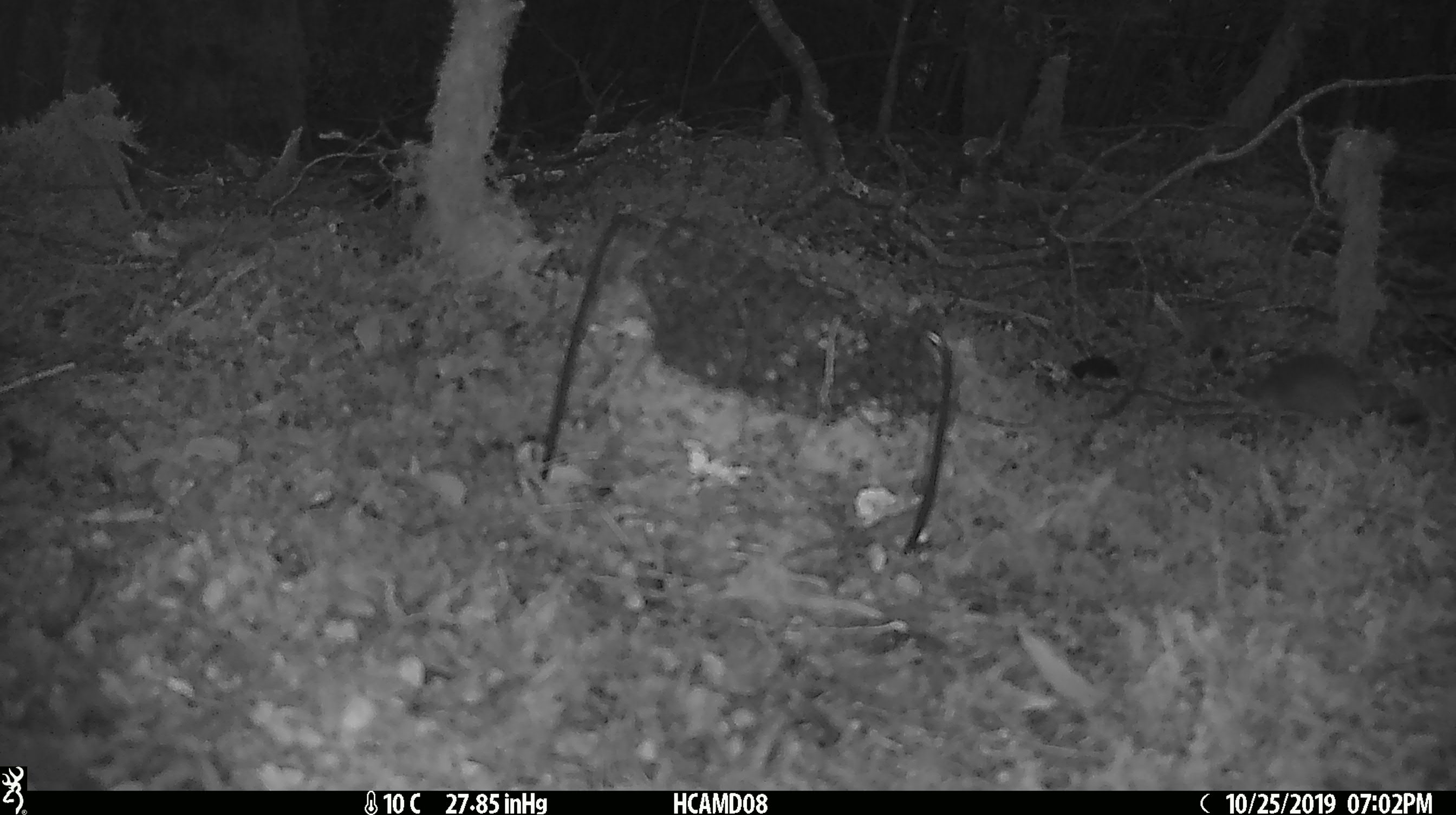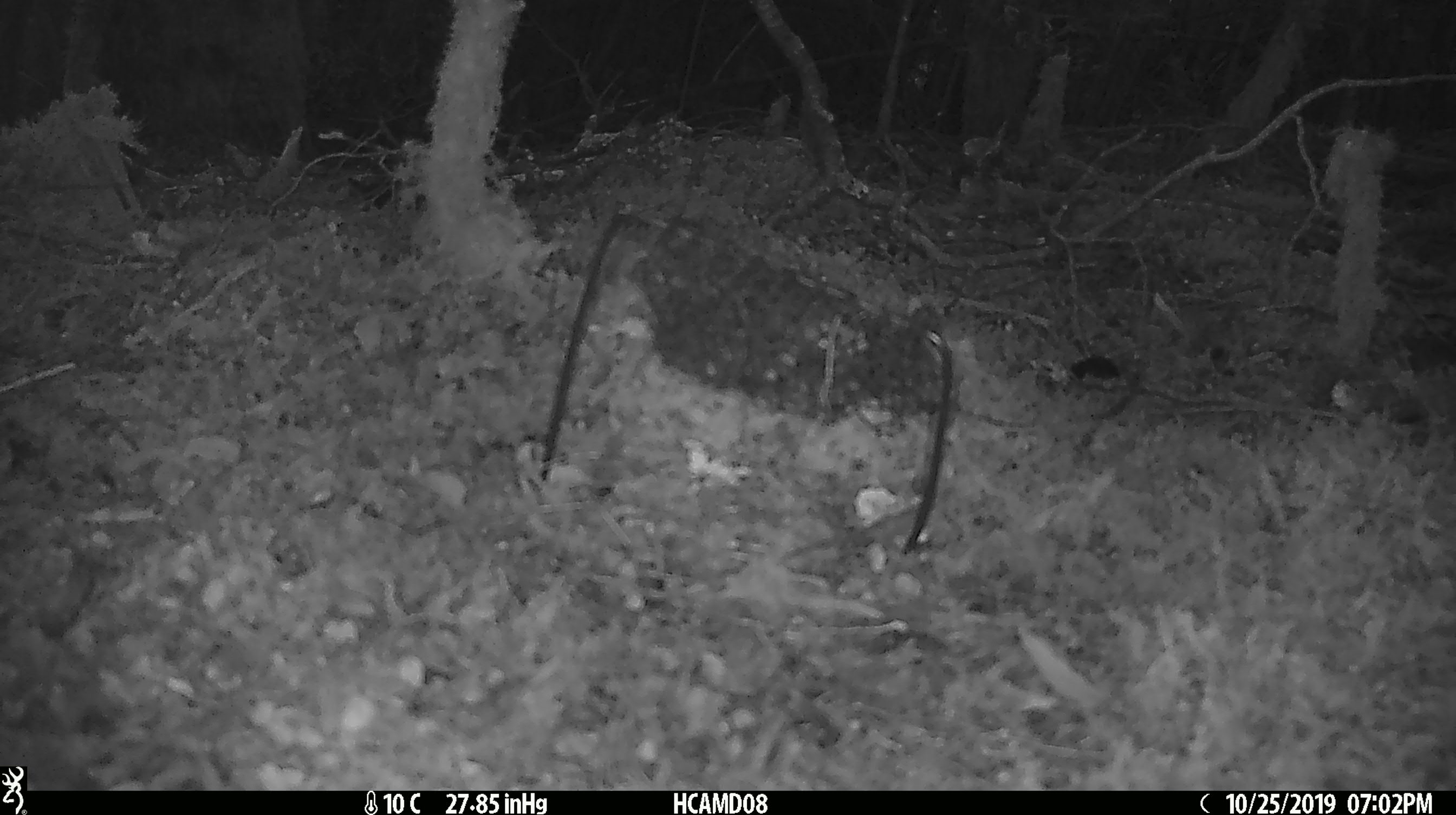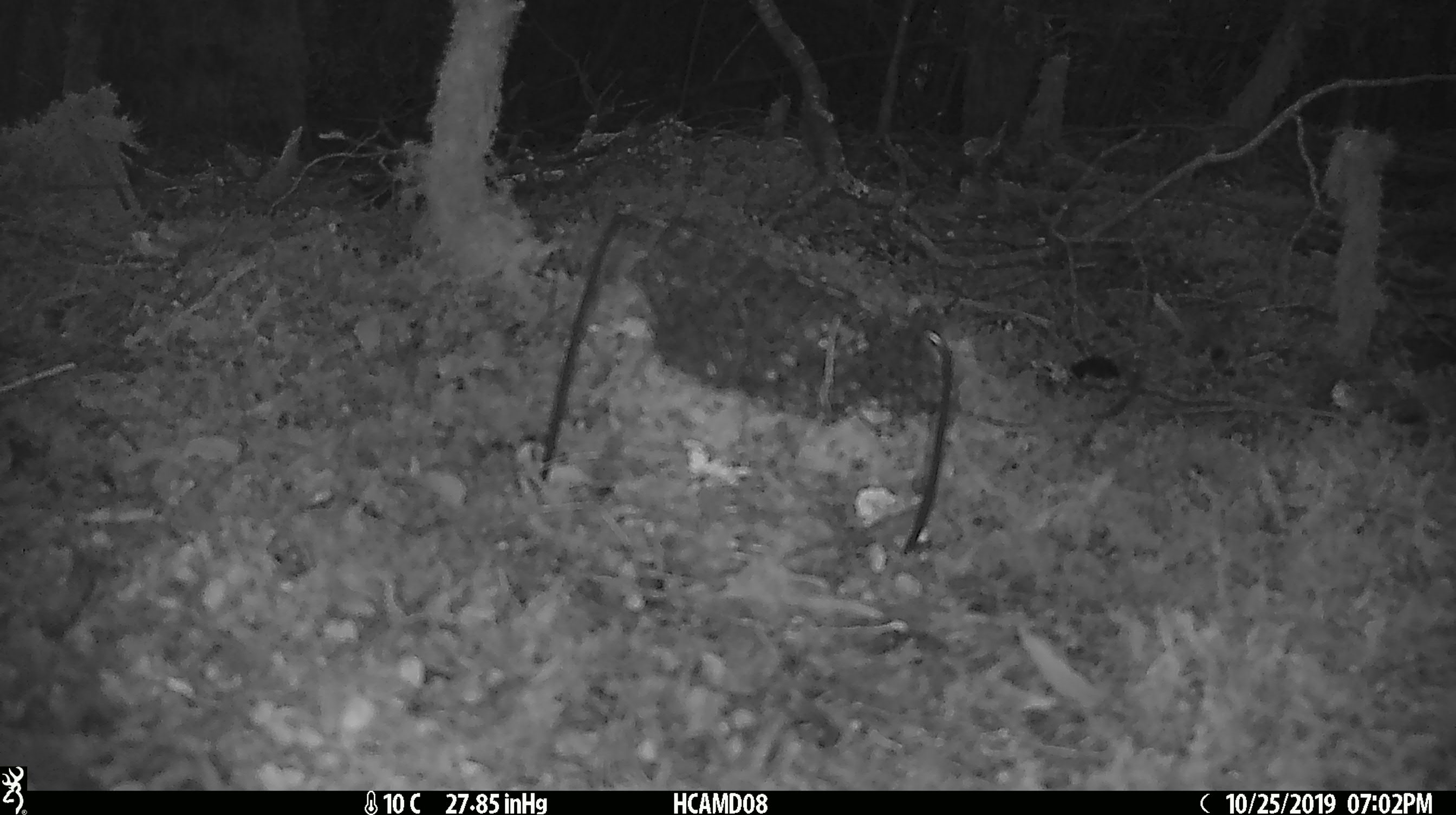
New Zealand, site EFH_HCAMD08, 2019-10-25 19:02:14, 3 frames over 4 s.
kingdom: Animalia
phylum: Chordata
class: Mammalia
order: Rodentia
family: Muridae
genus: Mus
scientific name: Mus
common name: mouse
Mouse (Mus).